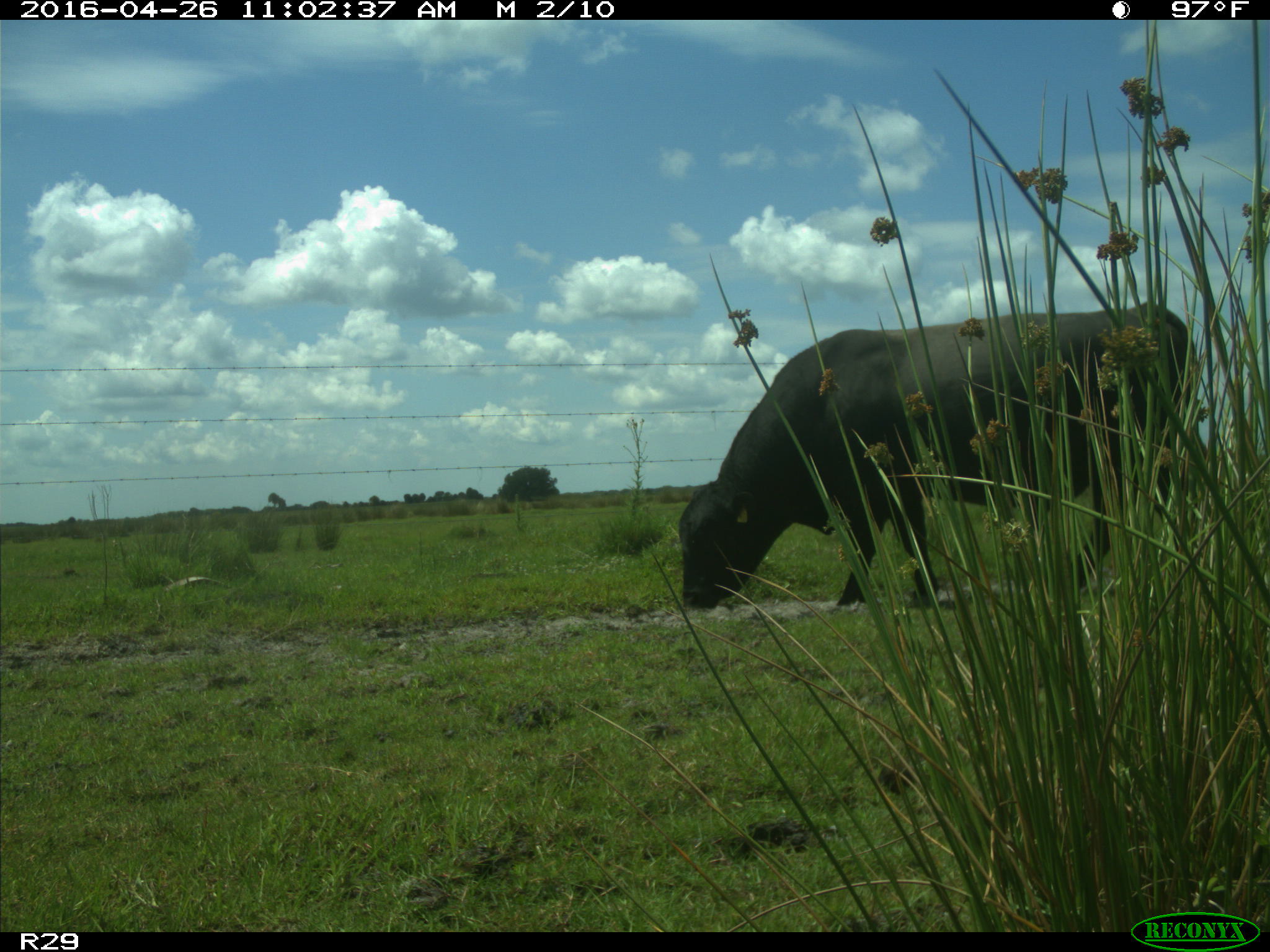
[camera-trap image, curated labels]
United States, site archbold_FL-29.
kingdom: Animalia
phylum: Chordata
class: Mammalia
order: Artiodactyla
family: Bovidae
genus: Bos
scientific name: Bos taurus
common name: domestic cow